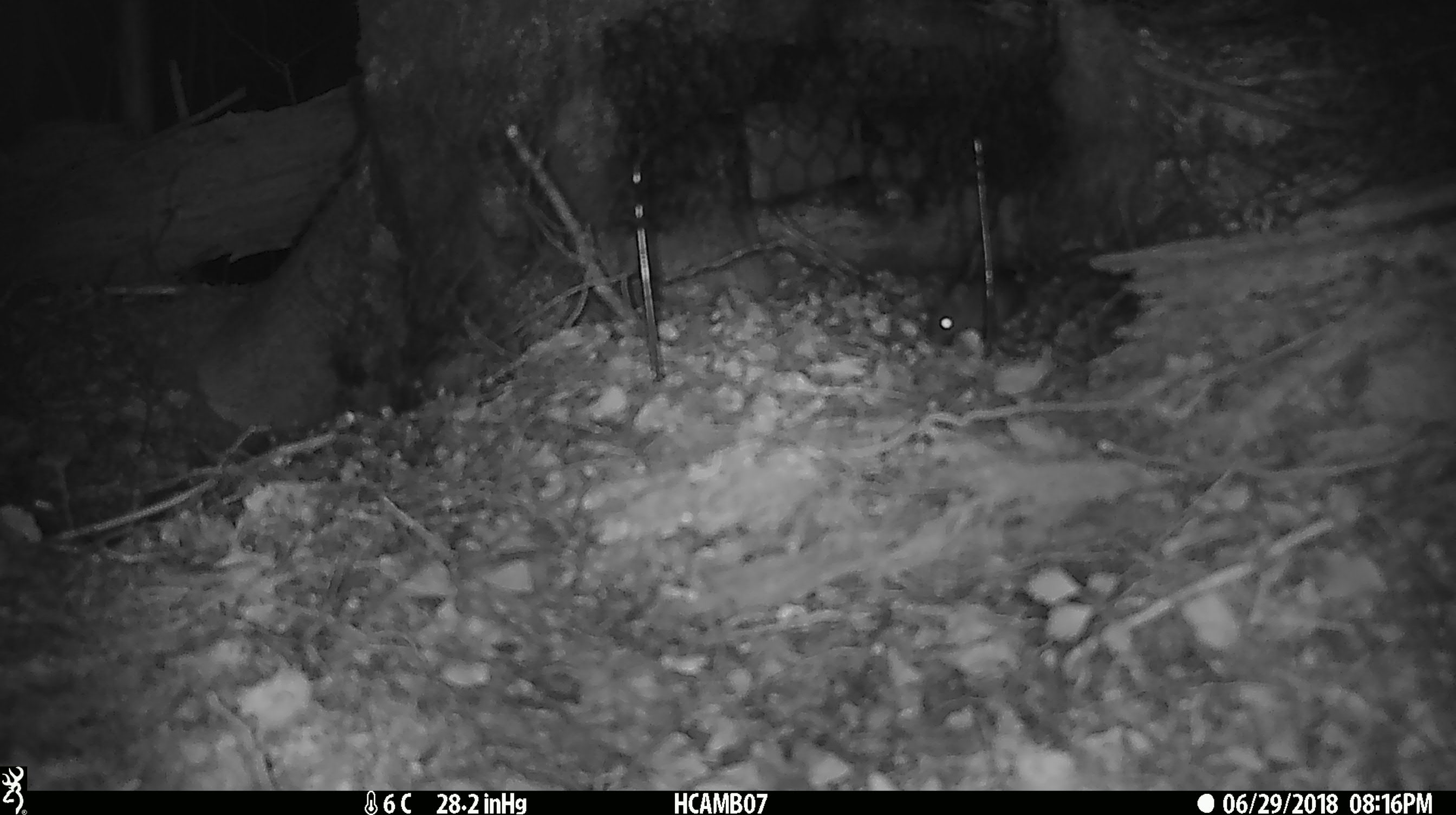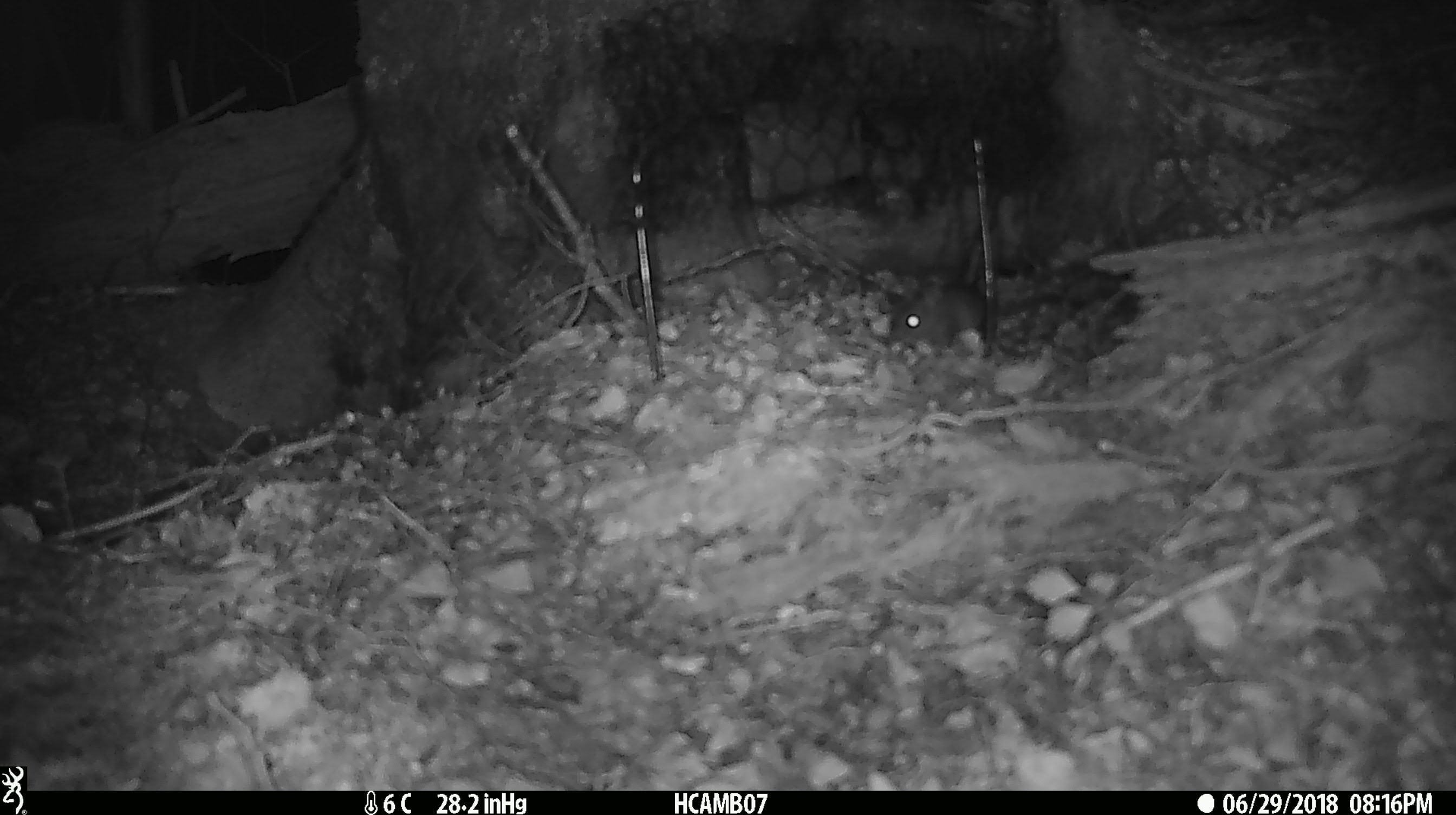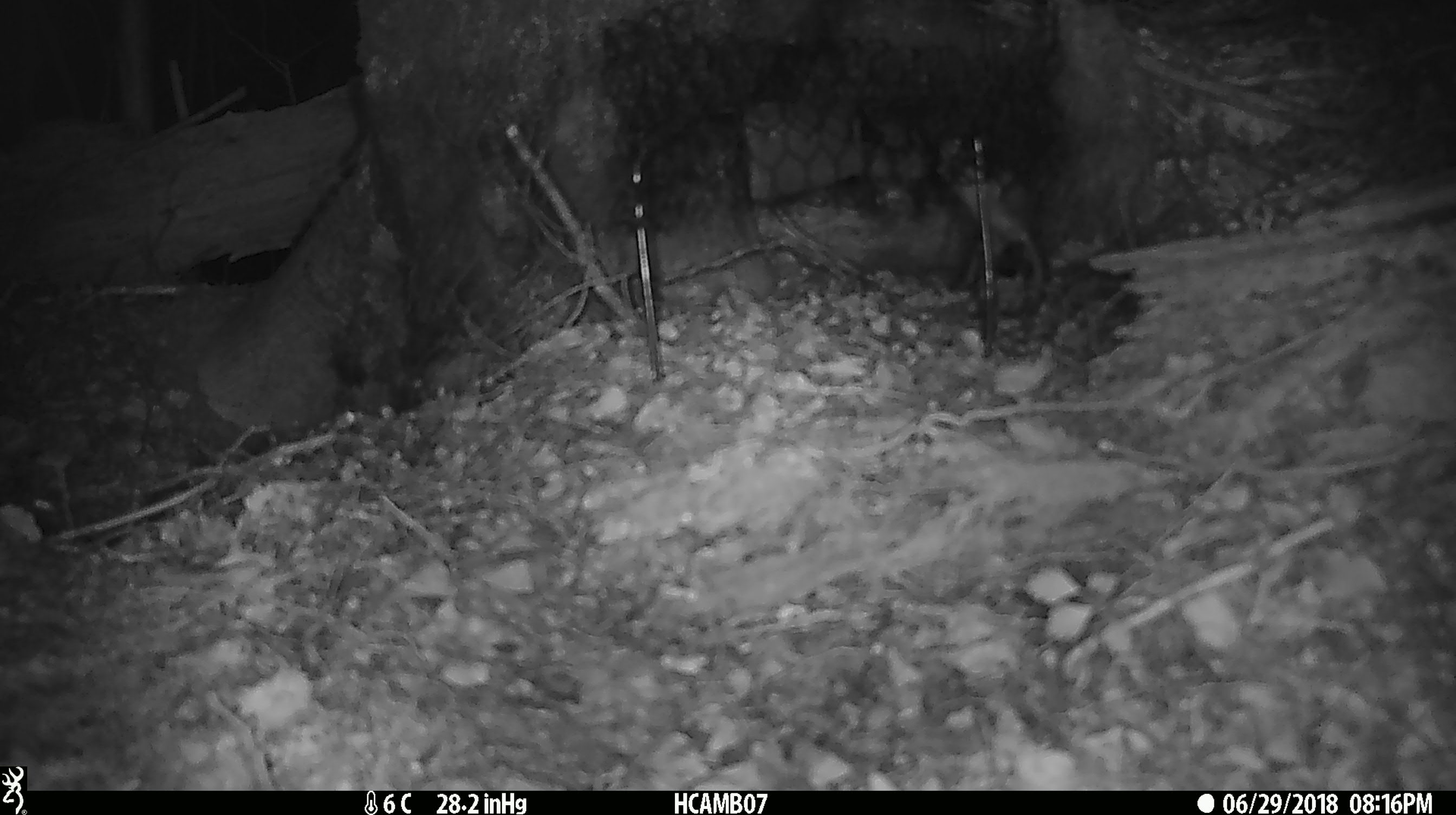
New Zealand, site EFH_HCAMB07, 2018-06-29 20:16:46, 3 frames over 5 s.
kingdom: Animalia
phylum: Chordata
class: Mammalia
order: Rodentia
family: Muridae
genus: Mus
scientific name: Mus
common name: mouse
Mouse (Mus).